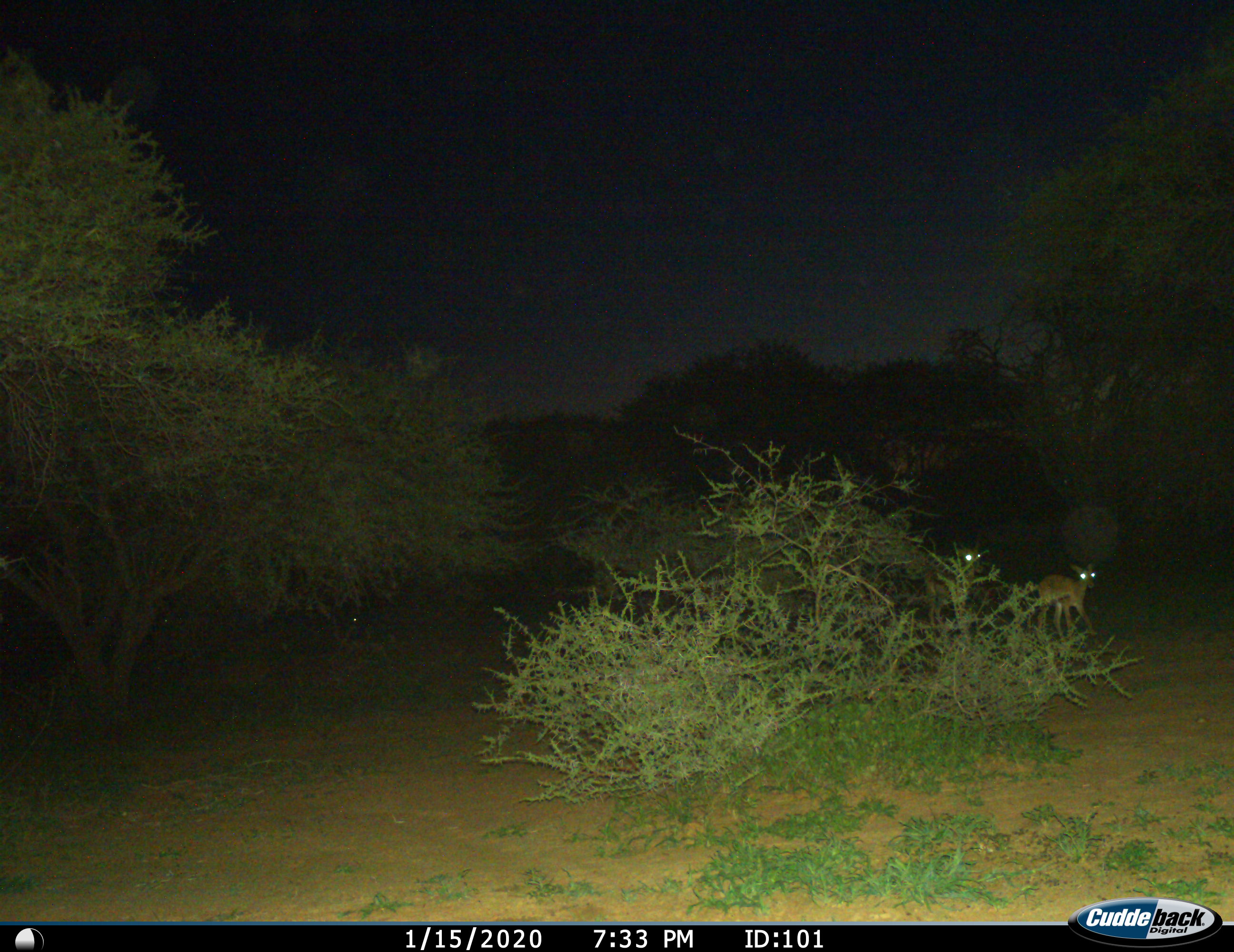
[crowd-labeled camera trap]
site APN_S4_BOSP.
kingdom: Animalia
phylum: Chordata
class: Mammalia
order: Artiodactyla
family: Bovidae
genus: Aepyceros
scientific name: Aepyceros melampus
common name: impala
Impala (Aepyceros melampus), count 2. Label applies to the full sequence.